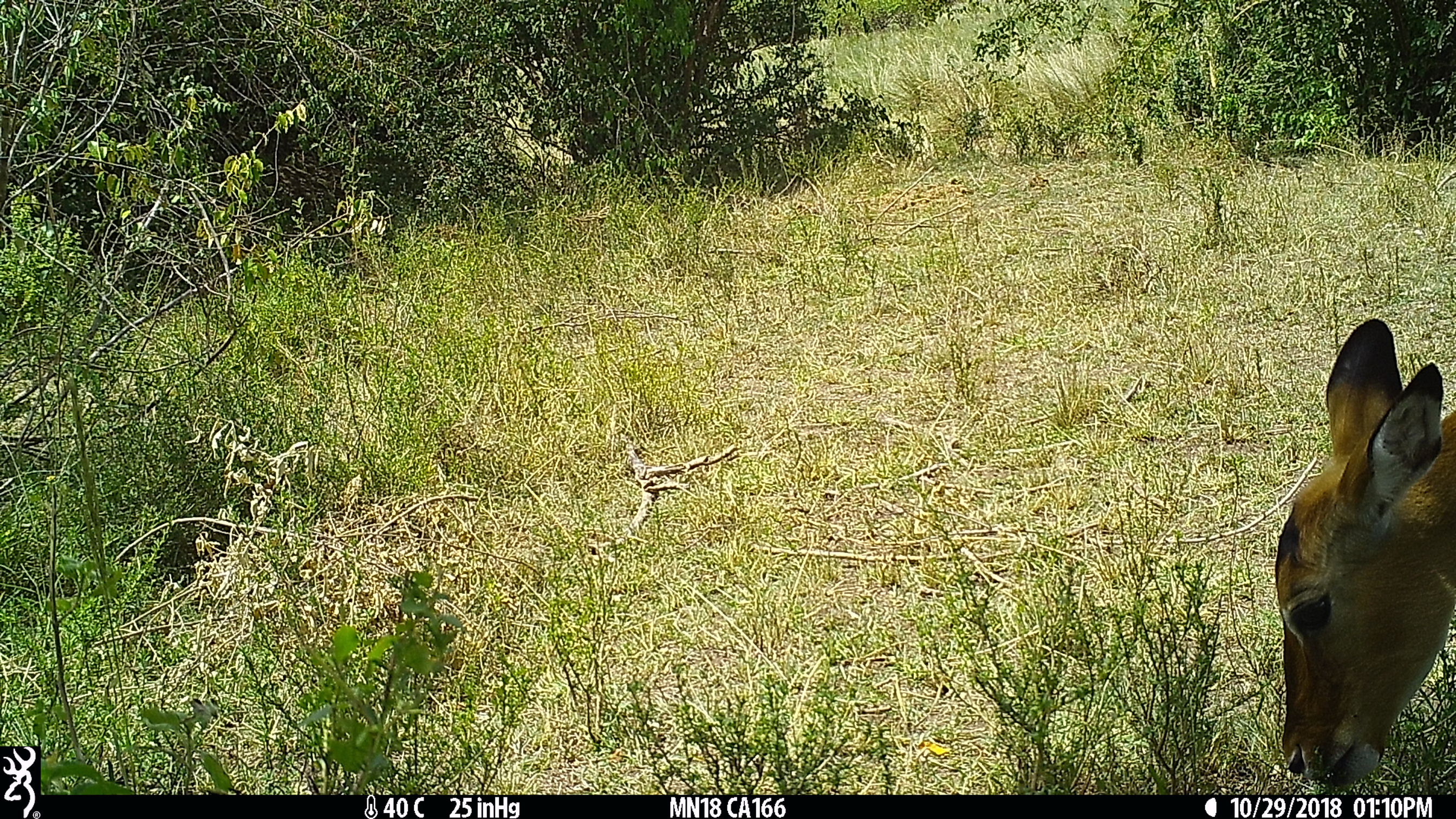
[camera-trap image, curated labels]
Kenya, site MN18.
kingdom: Animalia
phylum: Chordata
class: Mammalia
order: Artiodactyla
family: Bovidae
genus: Aepyceros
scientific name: Aepyceros melampus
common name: impala